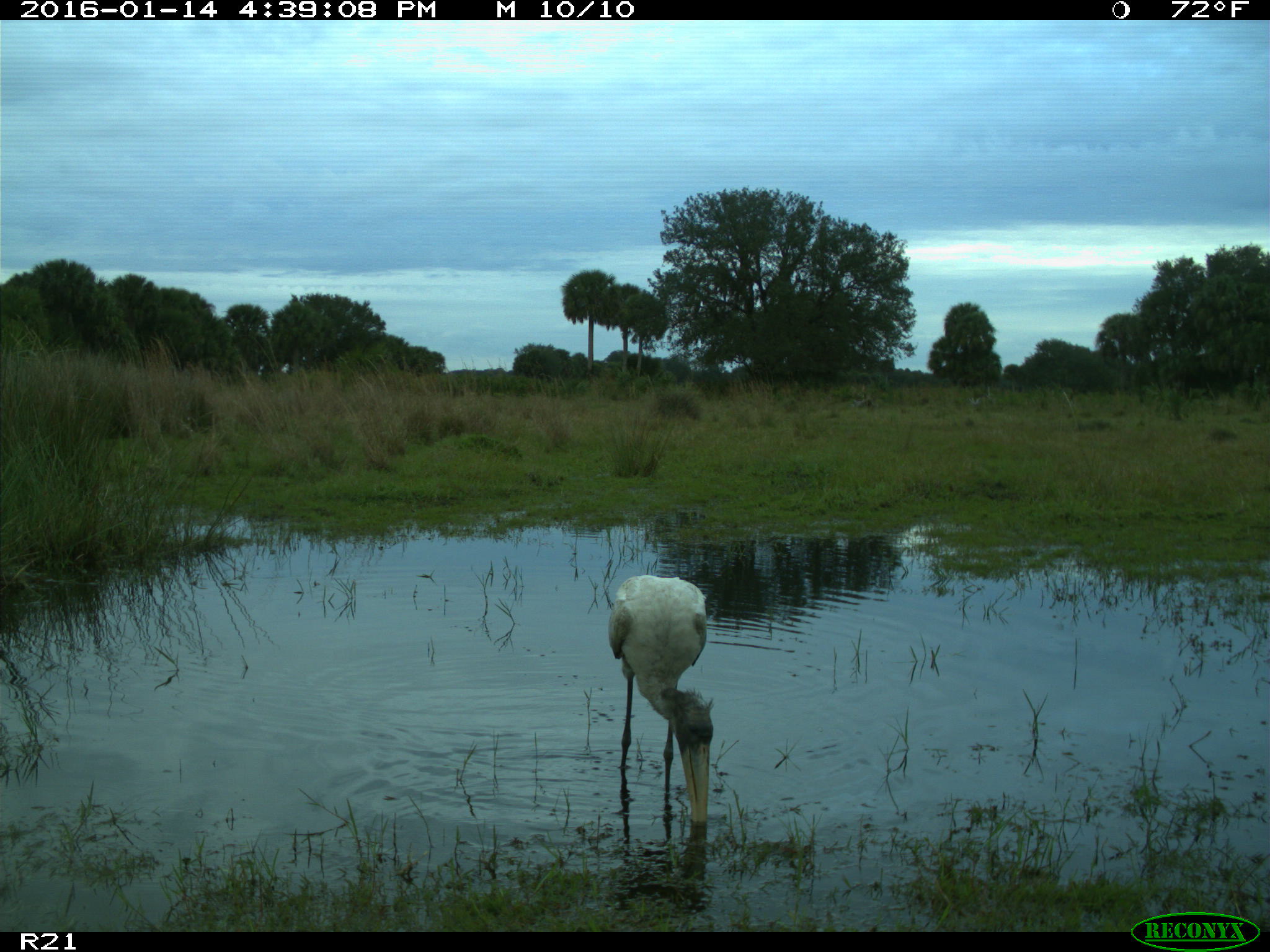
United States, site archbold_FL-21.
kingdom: Animalia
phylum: Chordata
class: Aves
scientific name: Aves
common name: birds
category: unidentified bird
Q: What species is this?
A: Unidentified bird (birds) (Aves).